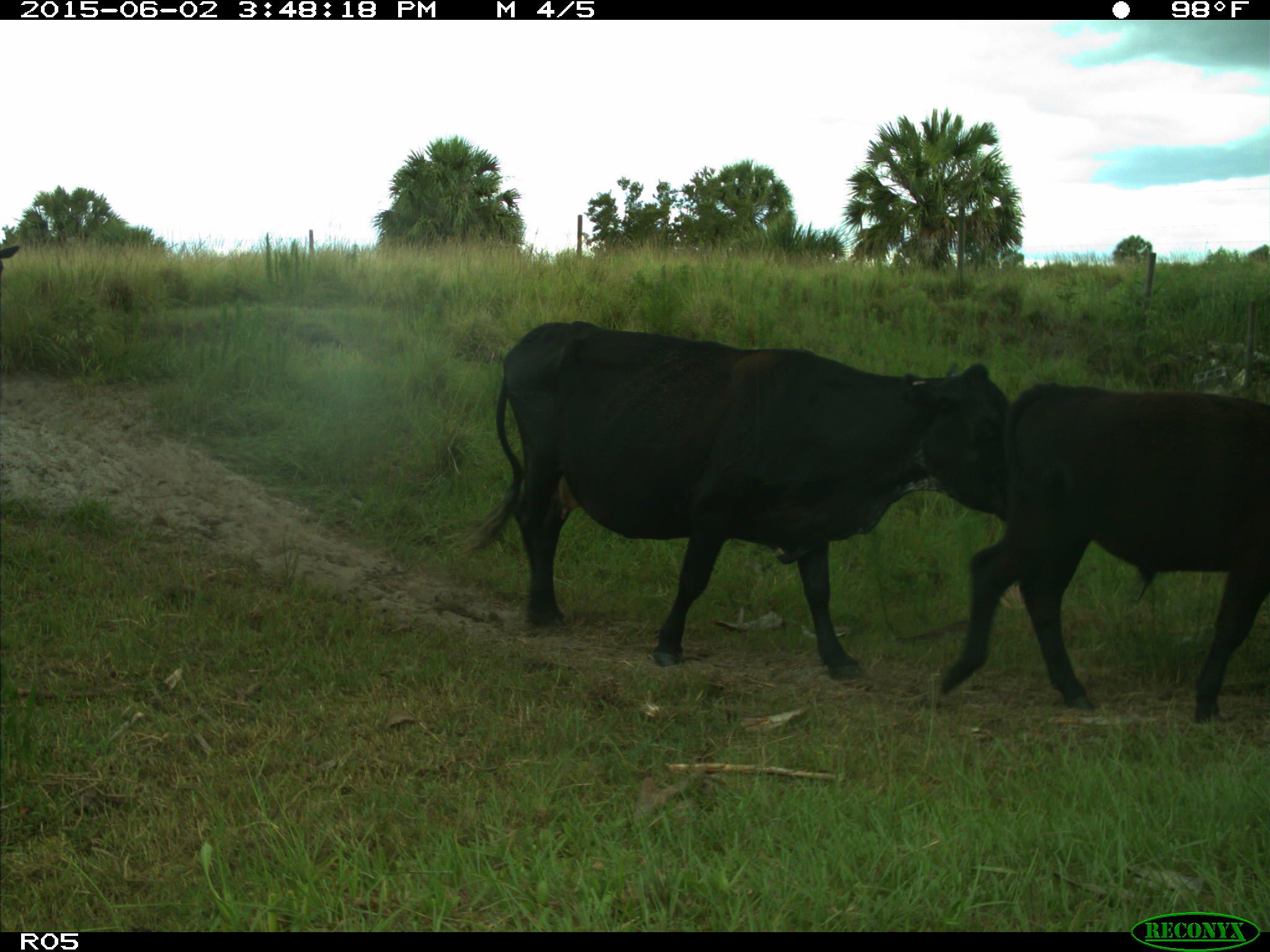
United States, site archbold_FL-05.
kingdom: Animalia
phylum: Chordata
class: Mammalia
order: Artiodactyla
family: Bovidae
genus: Bos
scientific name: Bos taurus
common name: domestic cow